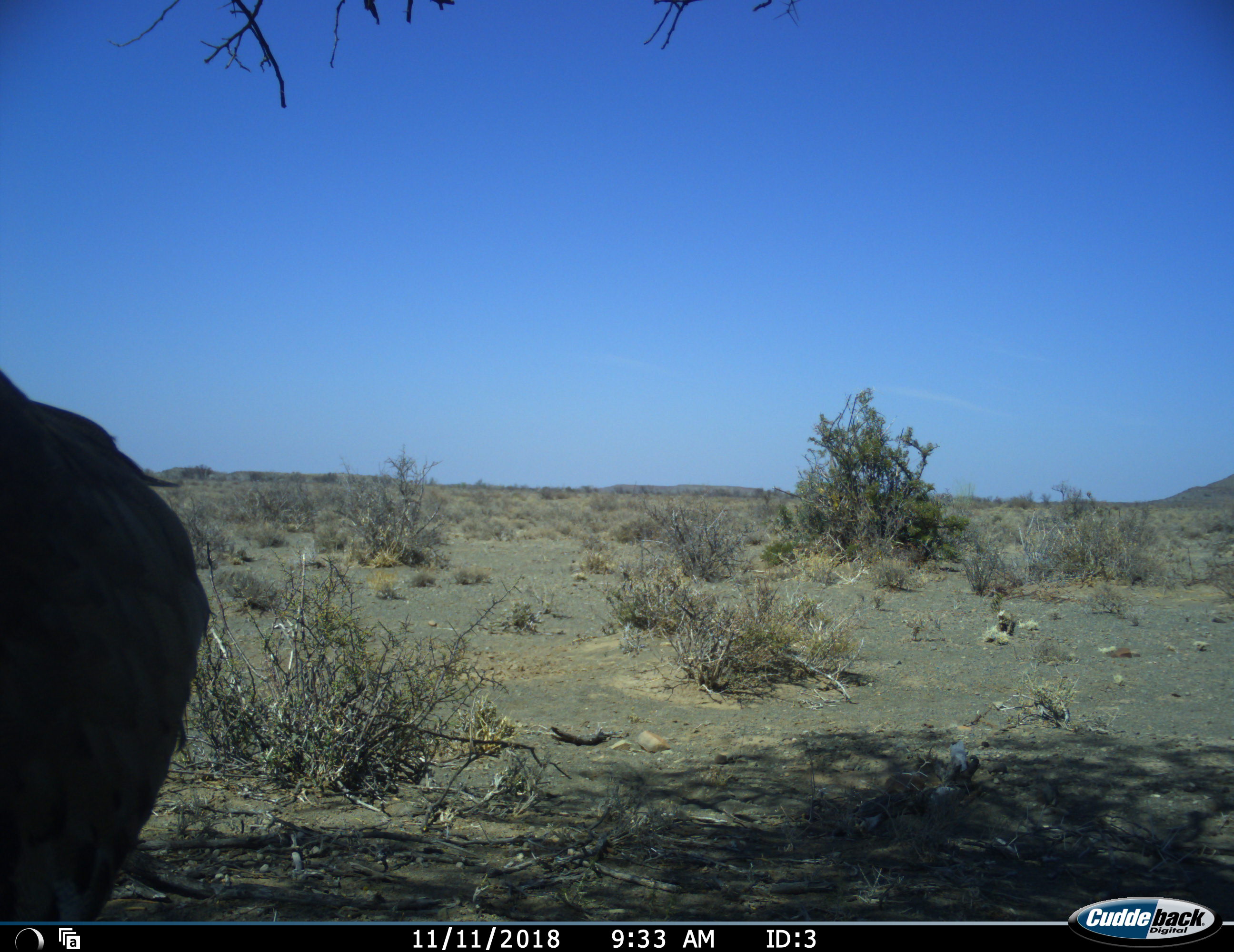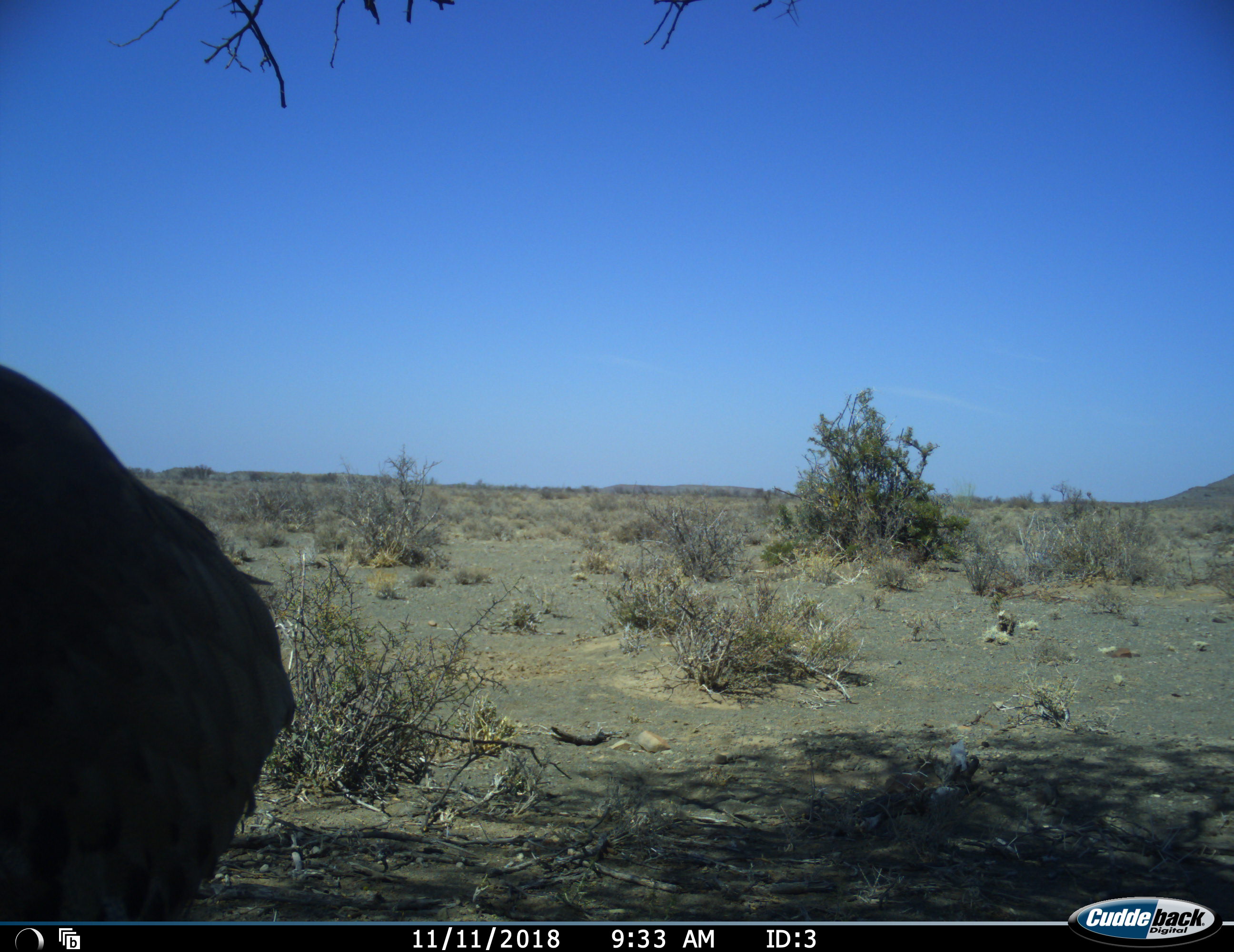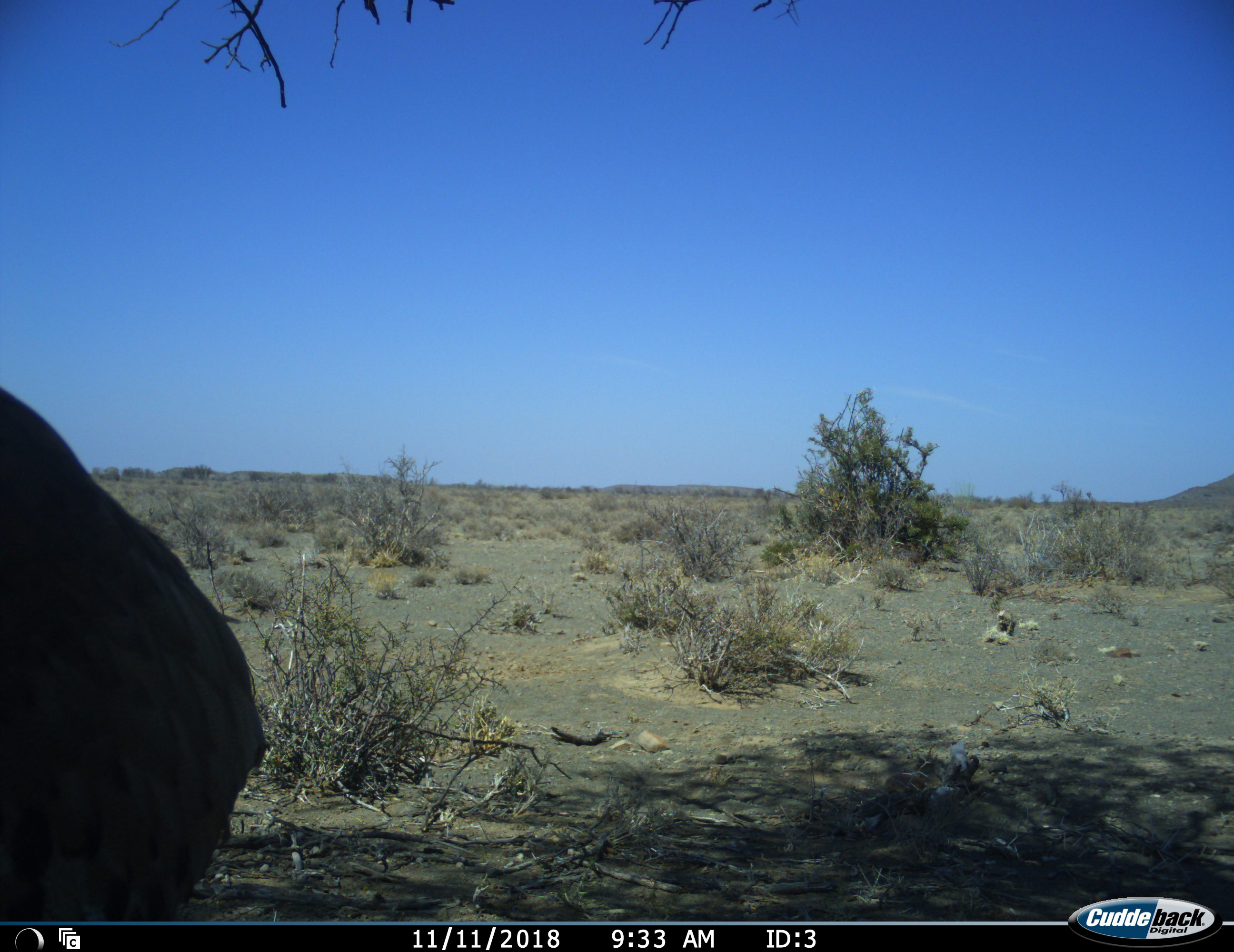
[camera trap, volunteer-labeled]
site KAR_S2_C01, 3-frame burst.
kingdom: Animalia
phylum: Chordata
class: Aves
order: Struthioniformes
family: Struthionidae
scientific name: Struthionidae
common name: ostrich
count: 1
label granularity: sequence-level